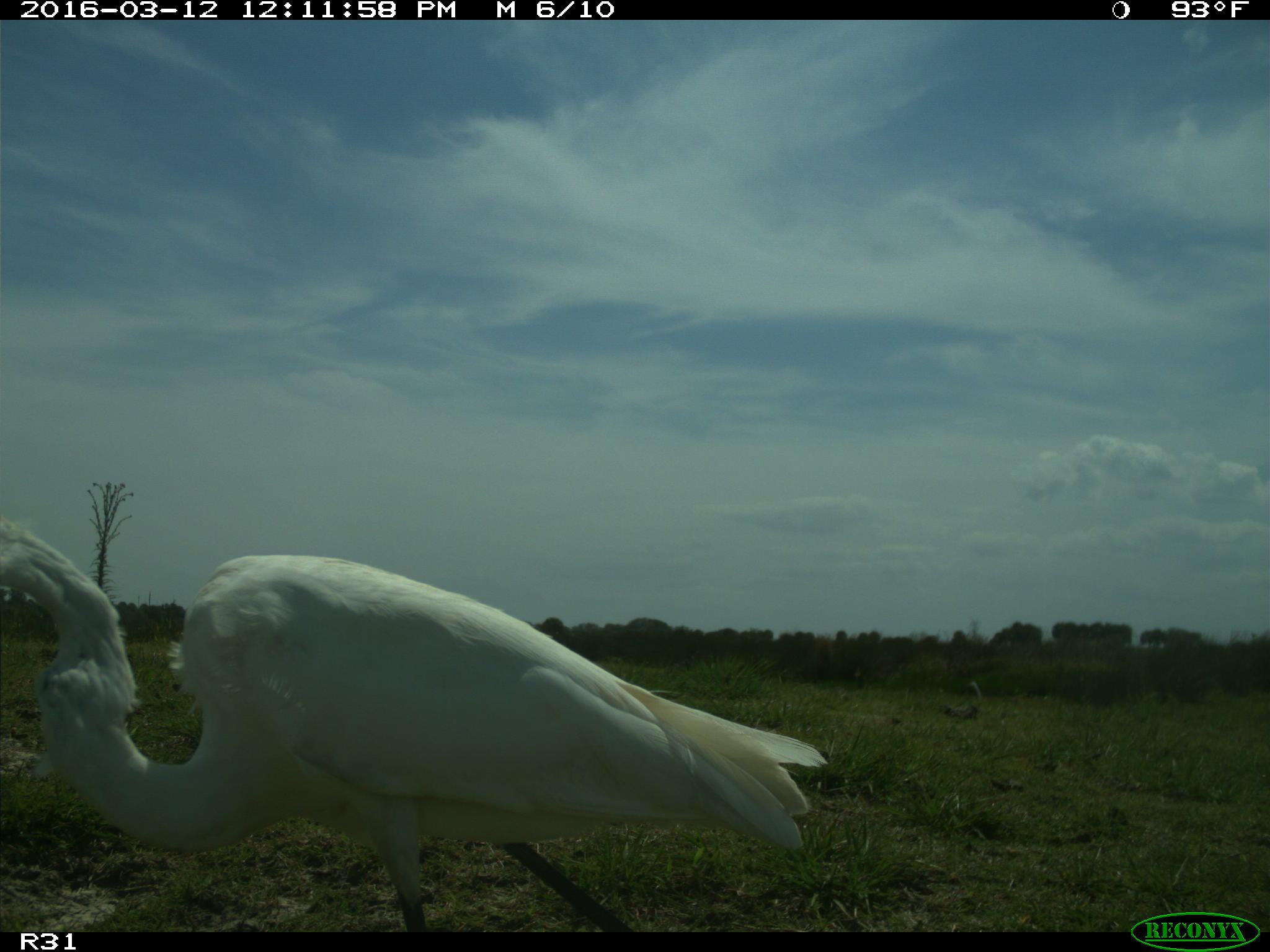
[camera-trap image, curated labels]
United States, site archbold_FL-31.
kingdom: Animalia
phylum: Chordata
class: Aves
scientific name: Aves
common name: birds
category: unidentified bird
Unidentified bird (birds) (Aves).